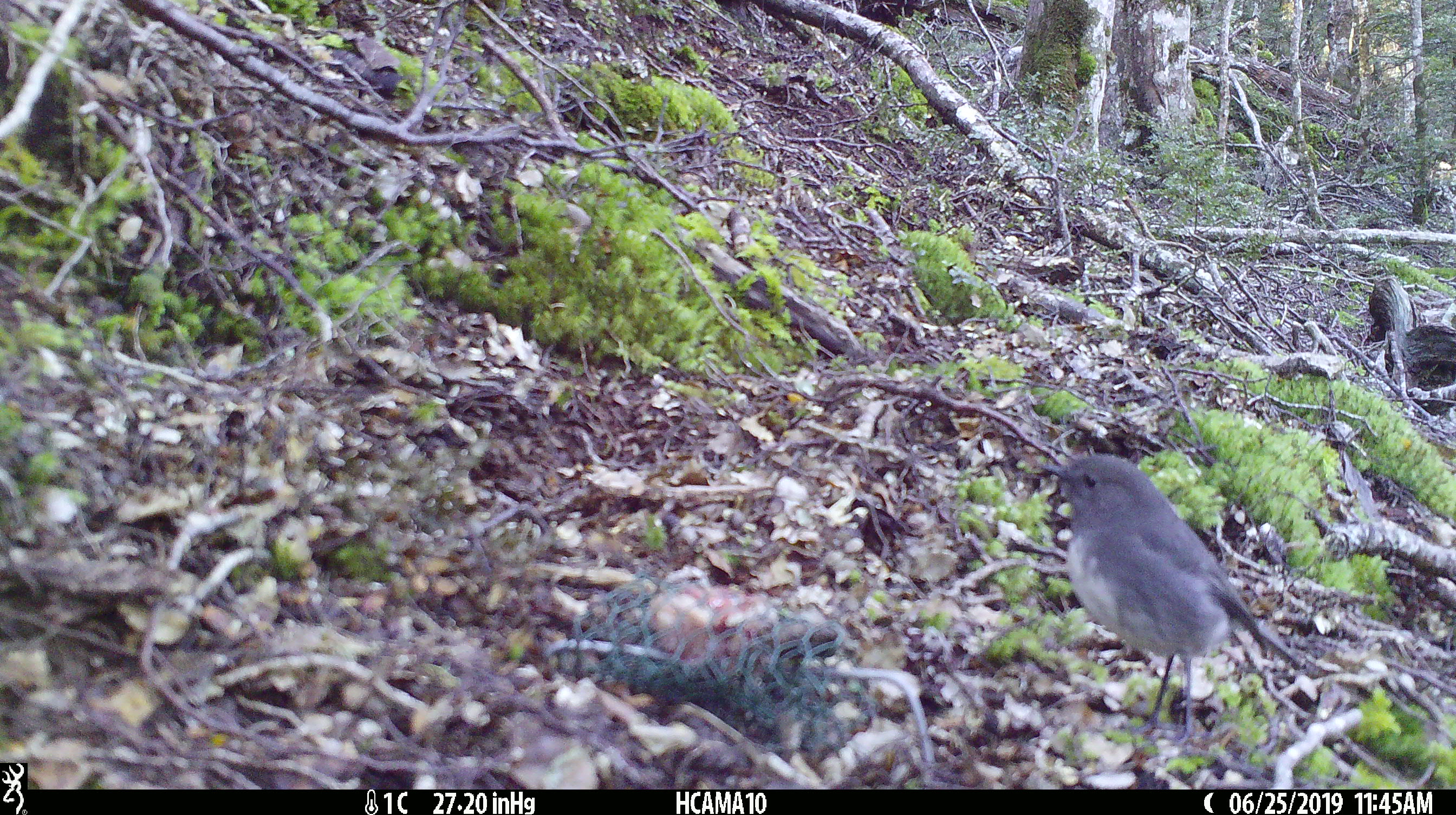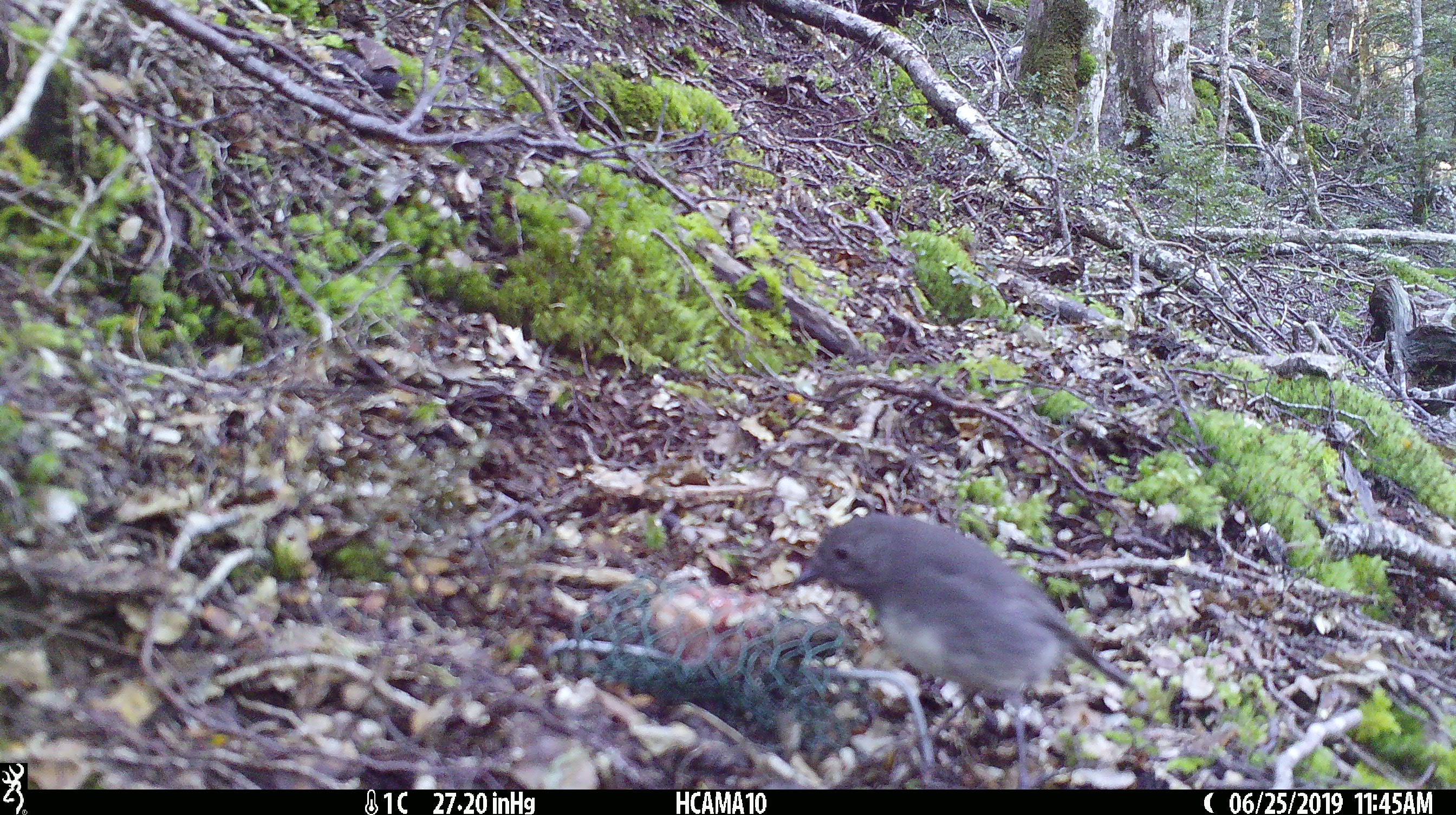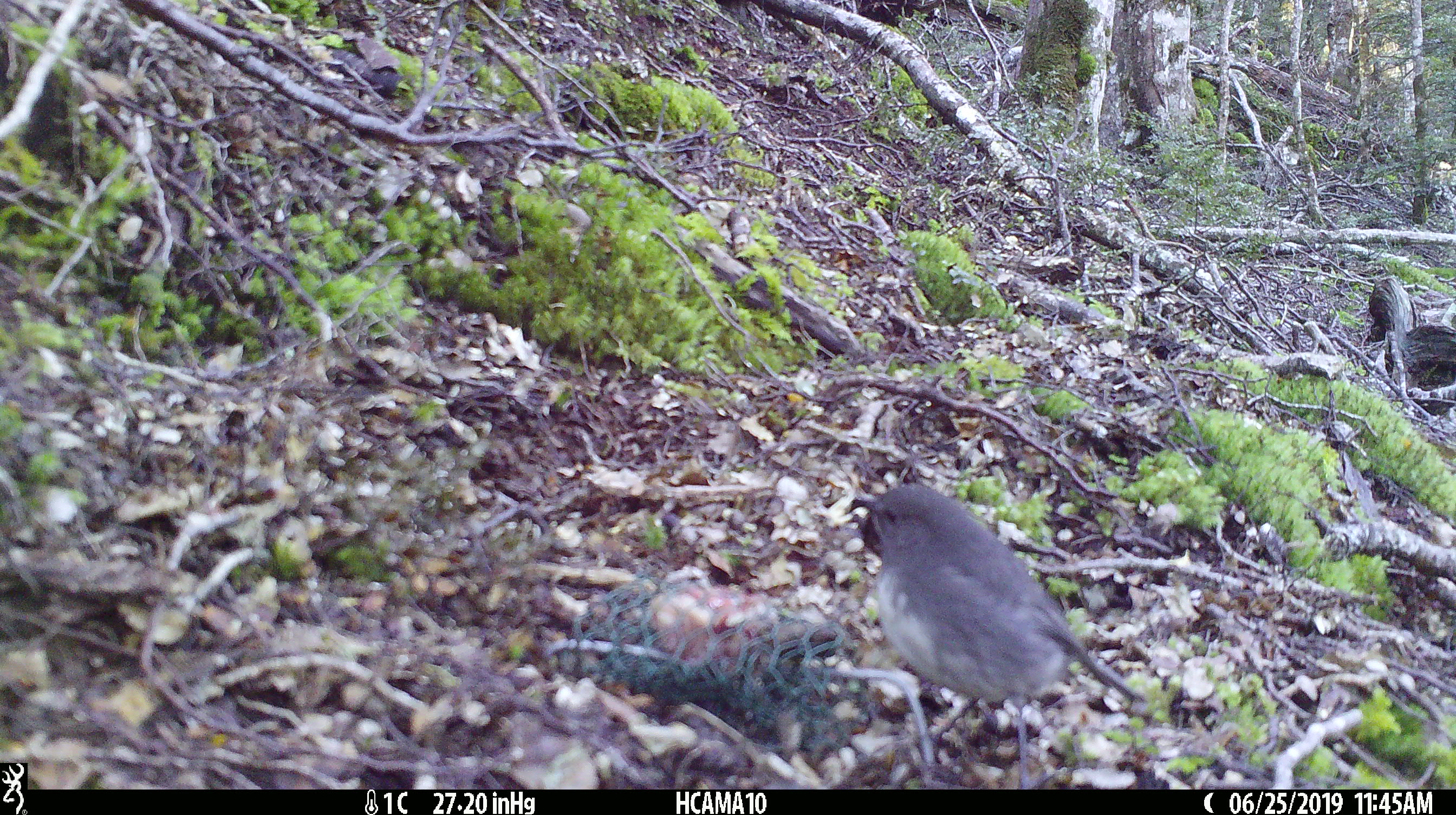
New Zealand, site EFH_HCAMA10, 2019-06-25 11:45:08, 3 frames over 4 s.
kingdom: Animalia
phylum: Chordata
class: Aves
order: Passeriformes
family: Petroicidae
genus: Petroica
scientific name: Petroica australis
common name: new zealand robin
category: robin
Robin (new zealand robin) (Petroica australis).